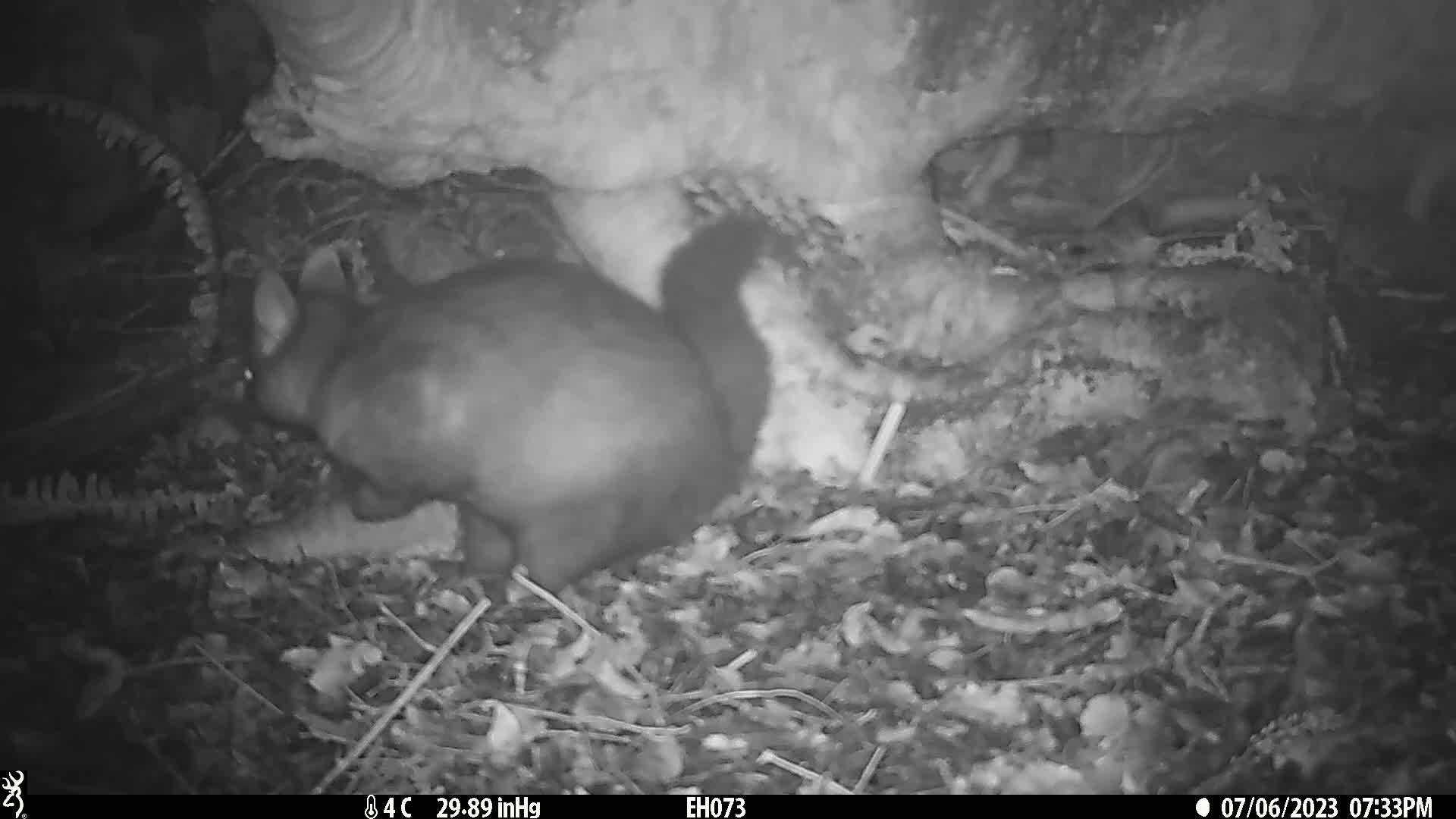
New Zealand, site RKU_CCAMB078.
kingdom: Animalia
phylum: Chordata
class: Mammalia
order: Diprotodontia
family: Phalangeridae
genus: Trichosurus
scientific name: Trichosurus vulpecula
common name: common brushtail possum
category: possum